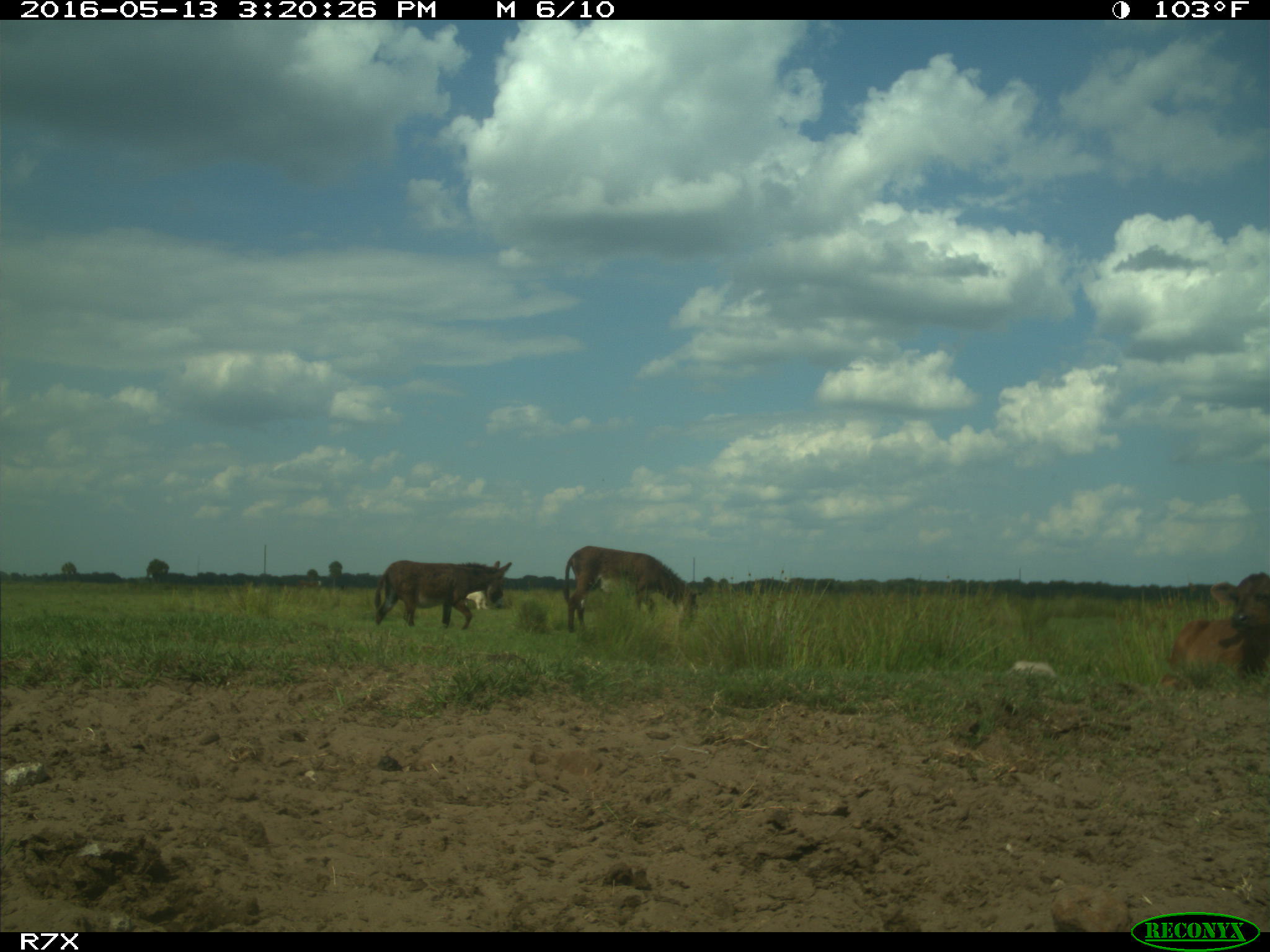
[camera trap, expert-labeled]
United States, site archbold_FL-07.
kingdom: Animalia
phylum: Chordata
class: Mammalia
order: Artiodactyla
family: Bovidae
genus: Bos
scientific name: Bos taurus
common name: domestic cow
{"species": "Bos taurus (domestic cow)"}